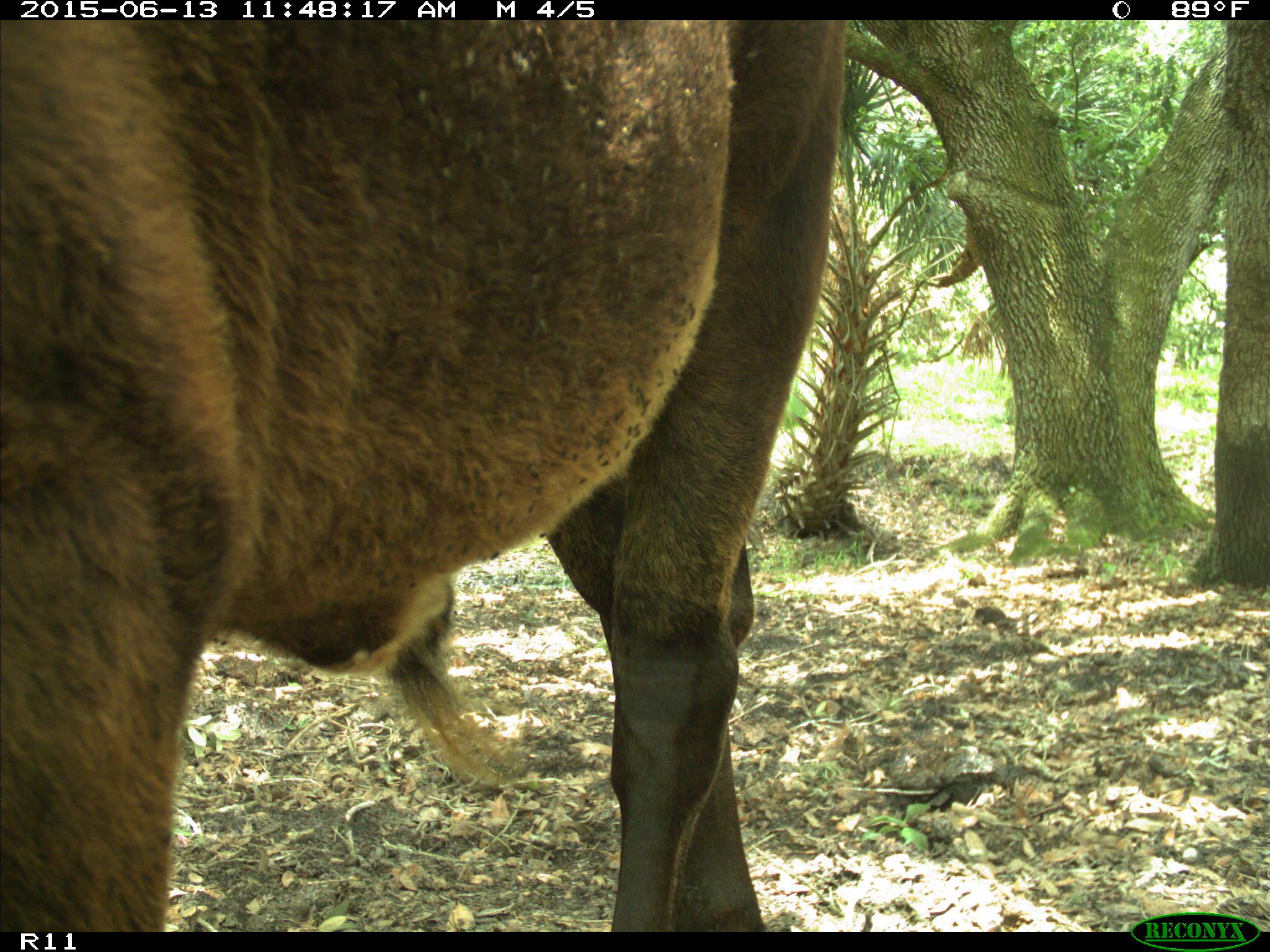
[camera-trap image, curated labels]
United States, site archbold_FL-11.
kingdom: Animalia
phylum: Chordata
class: Mammalia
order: Artiodactyla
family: Bovidae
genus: Bos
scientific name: Bos taurus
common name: domestic cow